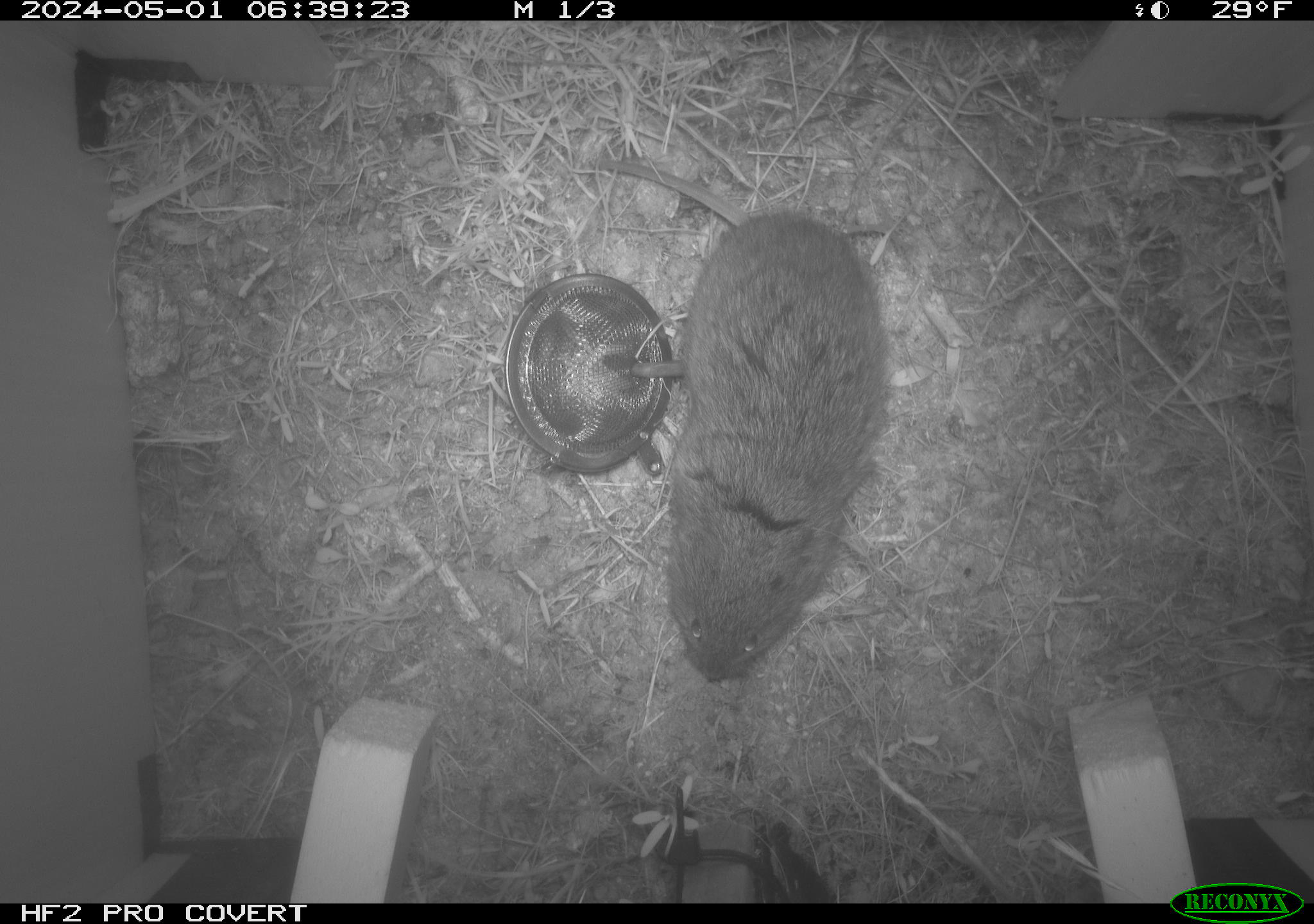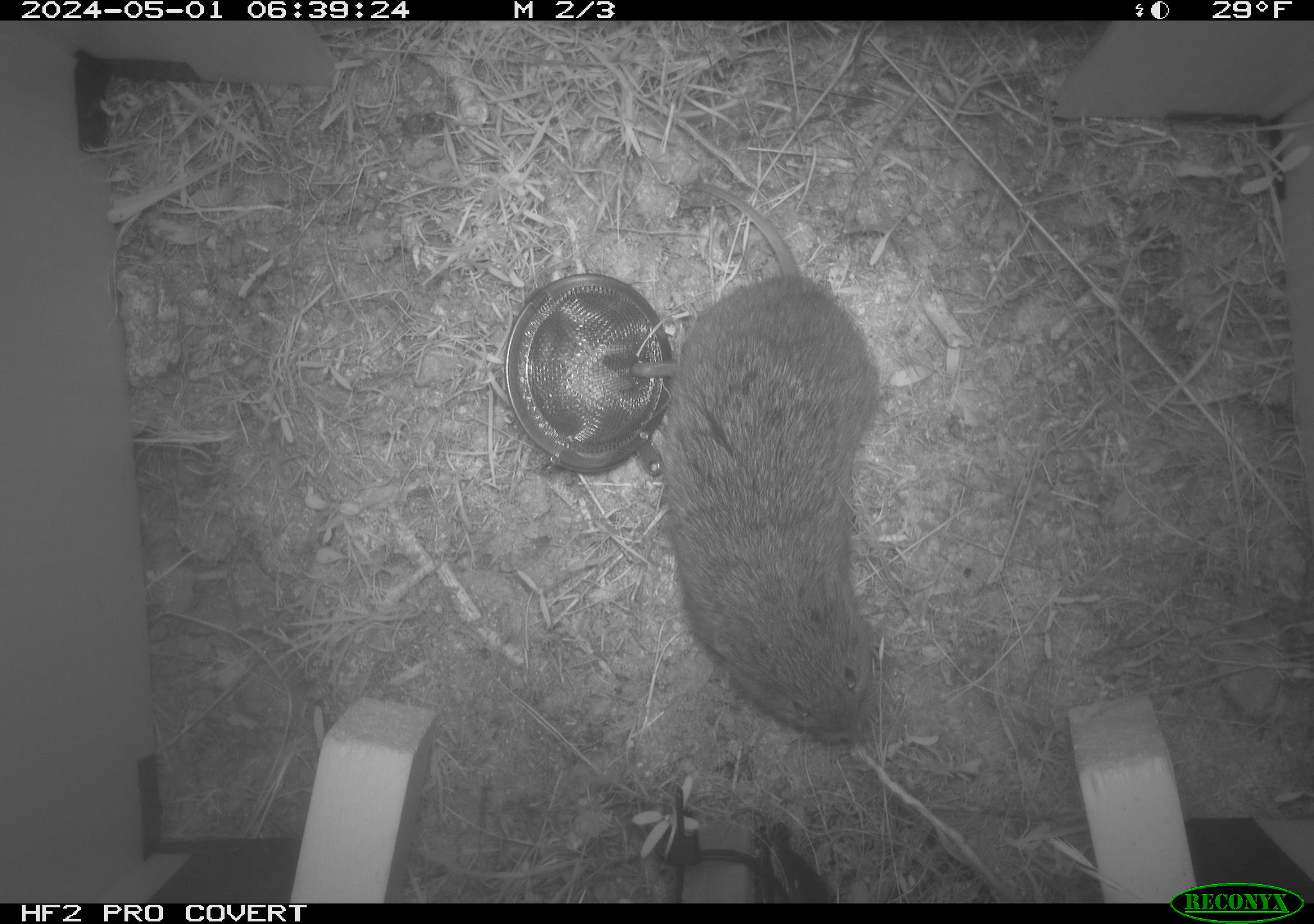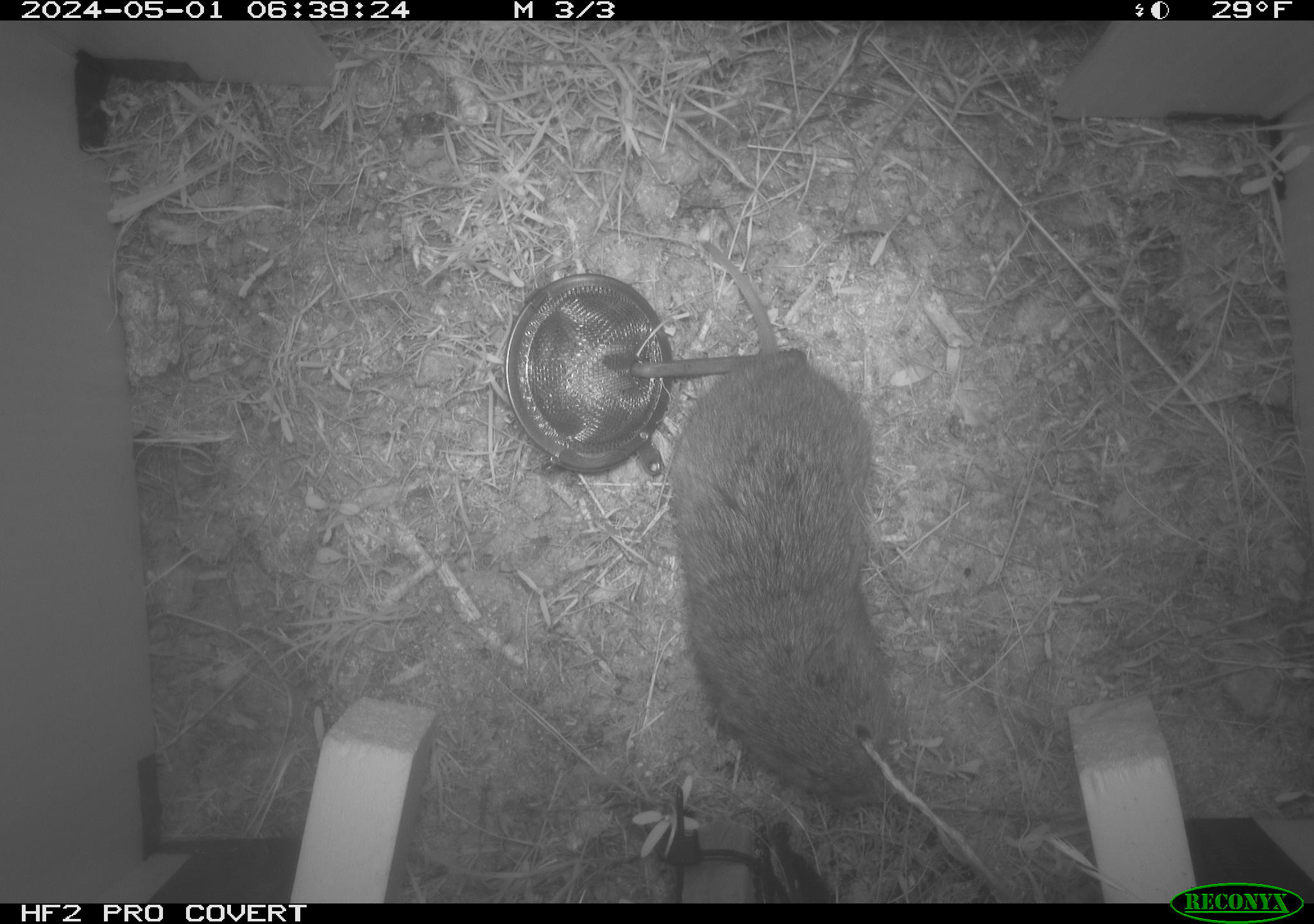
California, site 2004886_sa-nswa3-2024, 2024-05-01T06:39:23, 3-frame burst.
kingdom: Animalia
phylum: Chordata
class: Mammalia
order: Rodentia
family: Cricetidae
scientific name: Arvicolinae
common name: voles, lemmings, and muskrats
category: arvicolinae subfamily